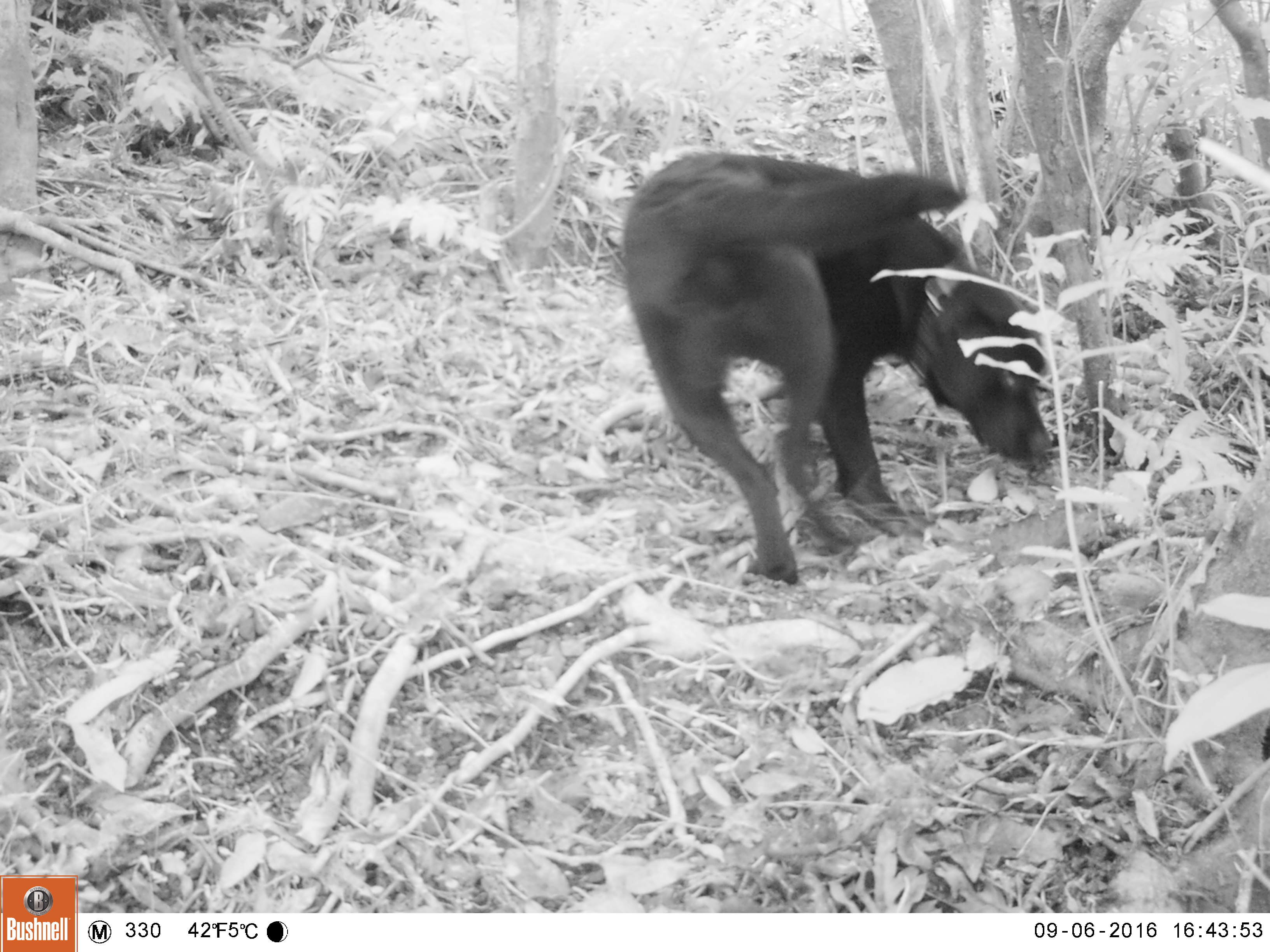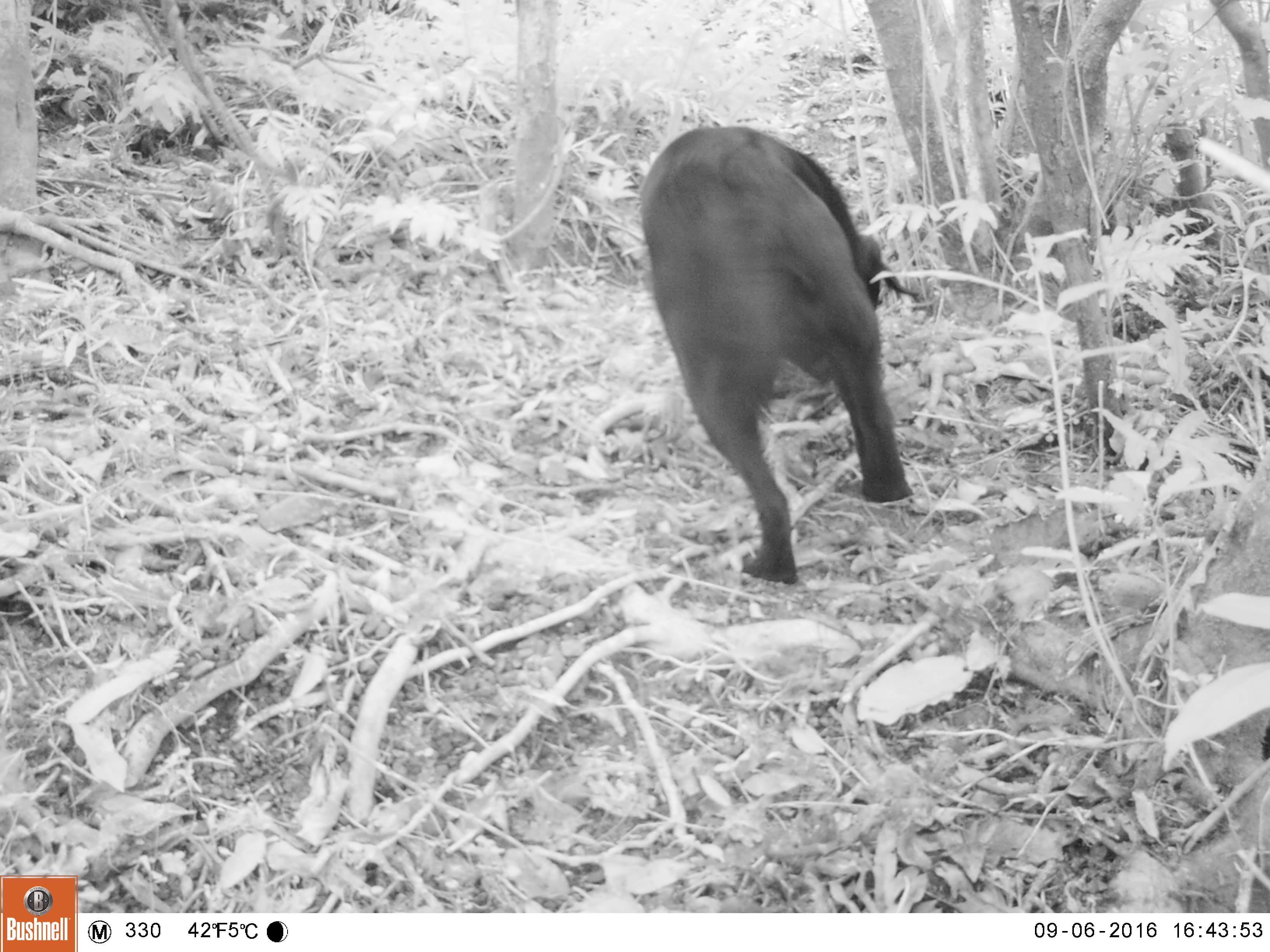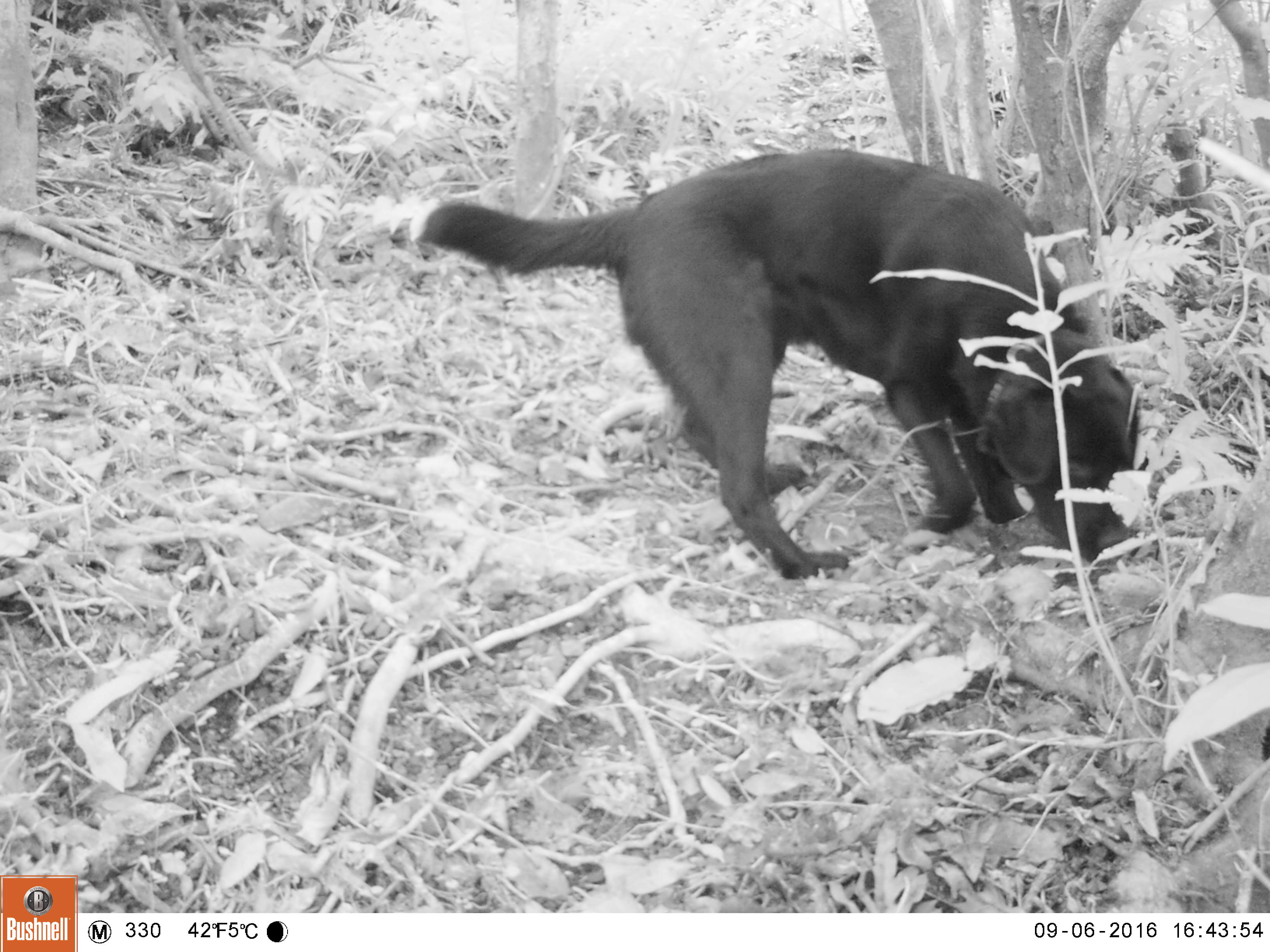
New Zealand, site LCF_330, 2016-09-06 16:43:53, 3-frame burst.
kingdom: Animalia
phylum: Chordata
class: Mammalia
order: Carnivora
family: Canidae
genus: Canis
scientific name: Canis familiaris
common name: domestic dog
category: dog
Dog (domestic dog) (Canis familiaris).